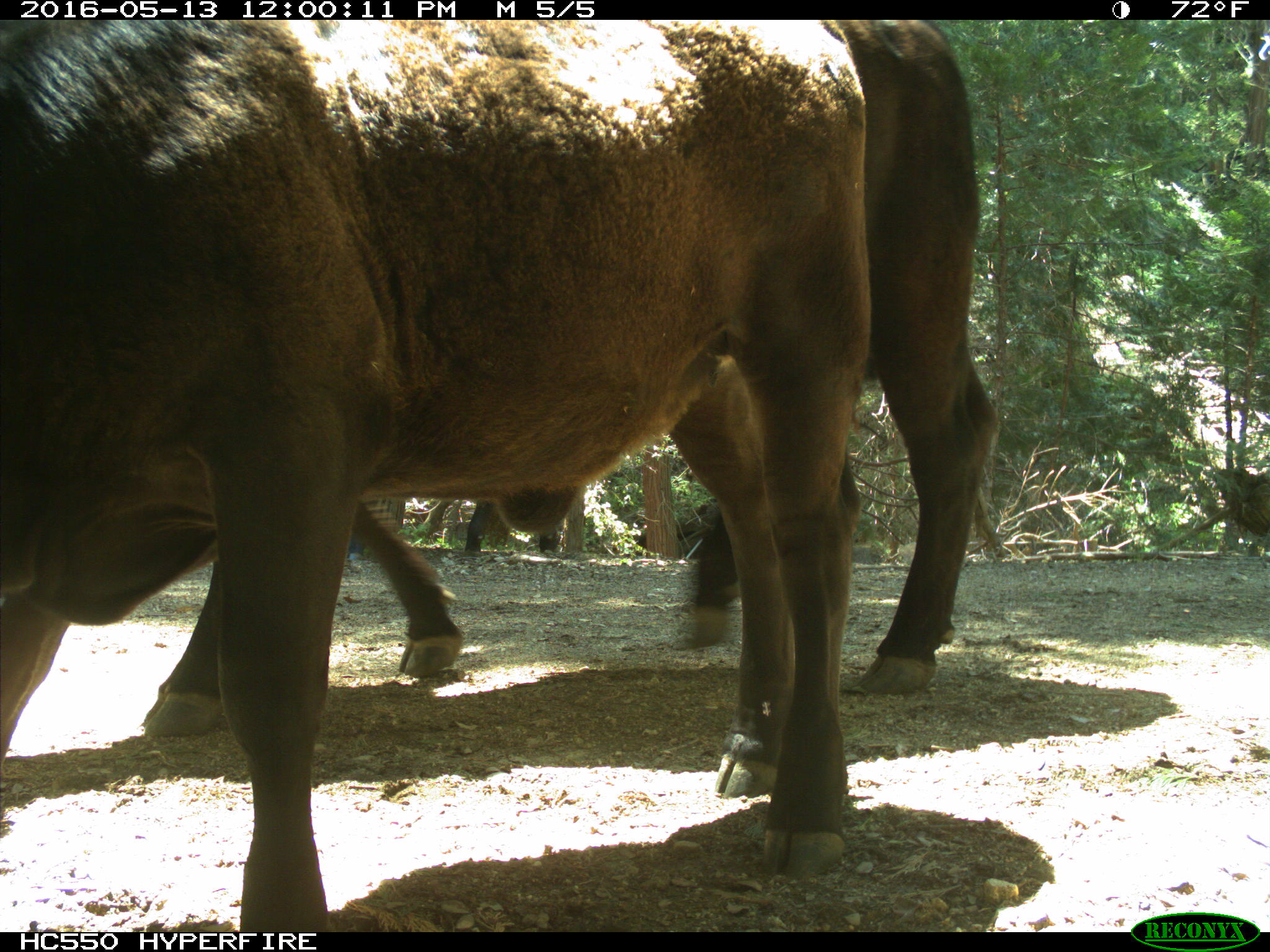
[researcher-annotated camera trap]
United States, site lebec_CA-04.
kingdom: Animalia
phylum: Chordata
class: Mammalia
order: Artiodactyla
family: Bovidae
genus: Bos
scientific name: Bos taurus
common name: domestic cow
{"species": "Bos taurus (domestic cow)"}